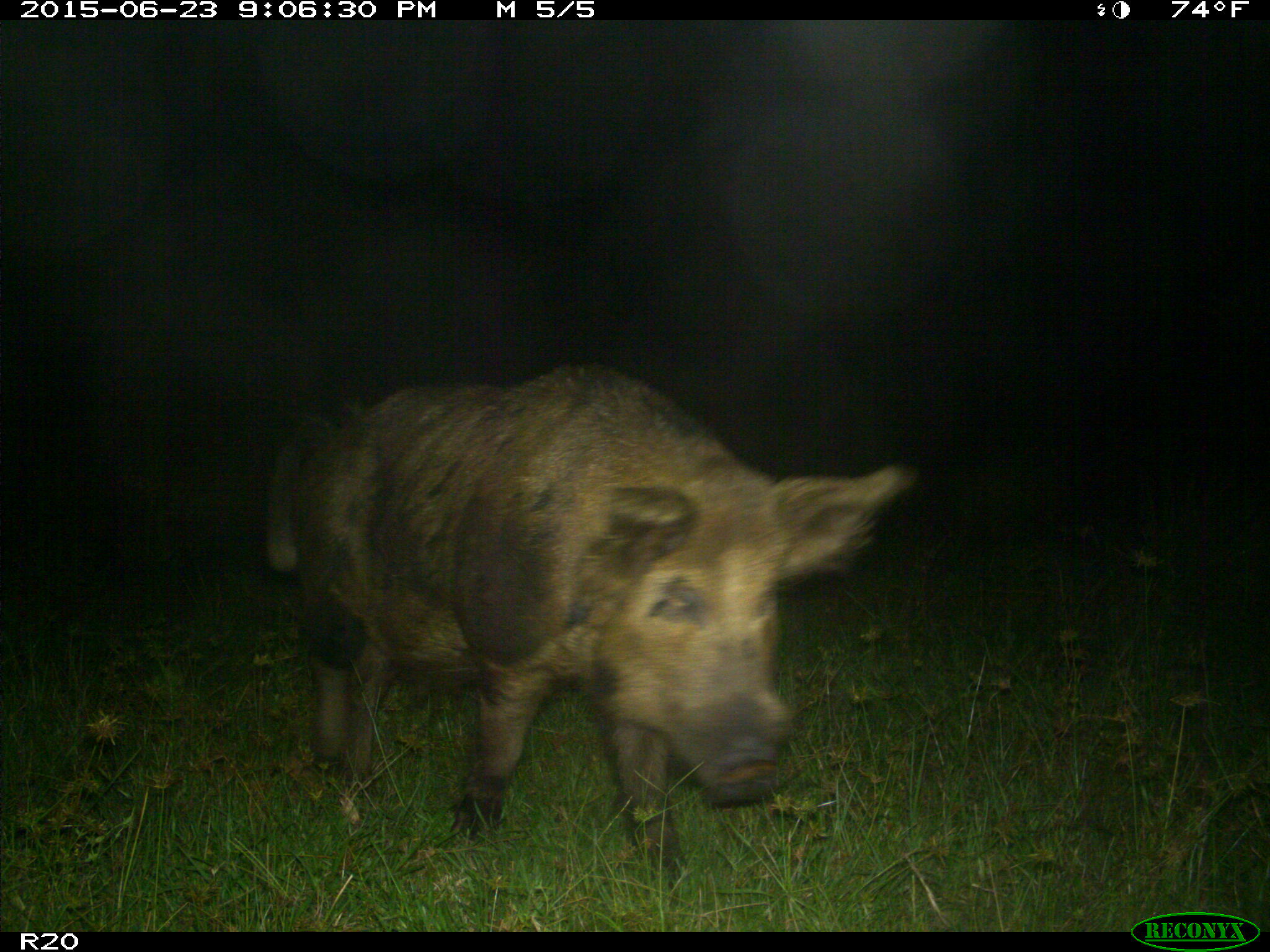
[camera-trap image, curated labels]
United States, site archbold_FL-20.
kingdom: Animalia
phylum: Chordata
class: Mammalia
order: Artiodactyla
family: Suidae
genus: Sus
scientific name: Sus scrofa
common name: wild boar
Sus scrofa (wild boar).